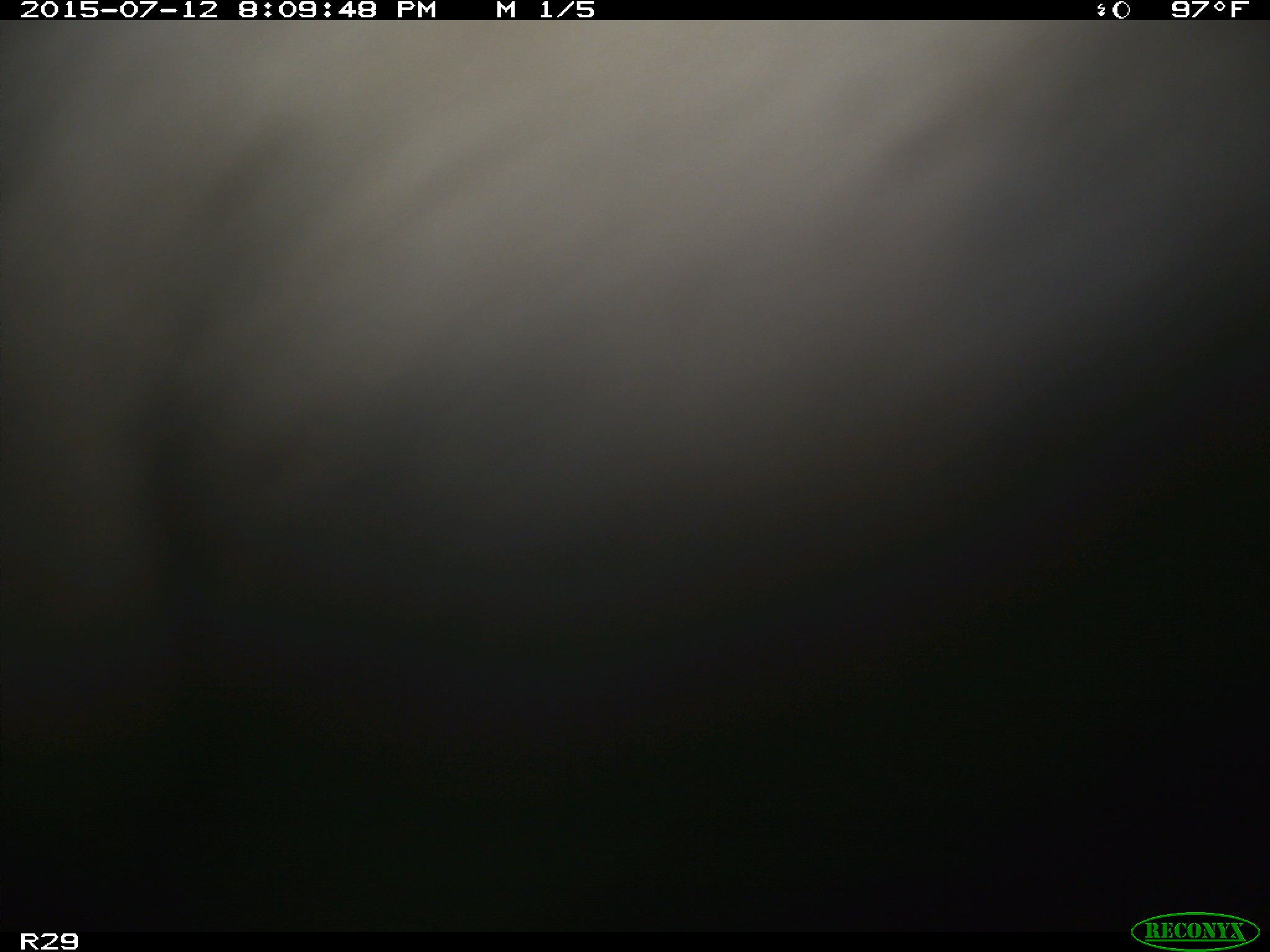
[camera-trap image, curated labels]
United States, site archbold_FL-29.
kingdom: Animalia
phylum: Chordata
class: Mammalia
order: Artiodactyla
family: Bovidae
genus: Bos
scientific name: Bos taurus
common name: domestic cow